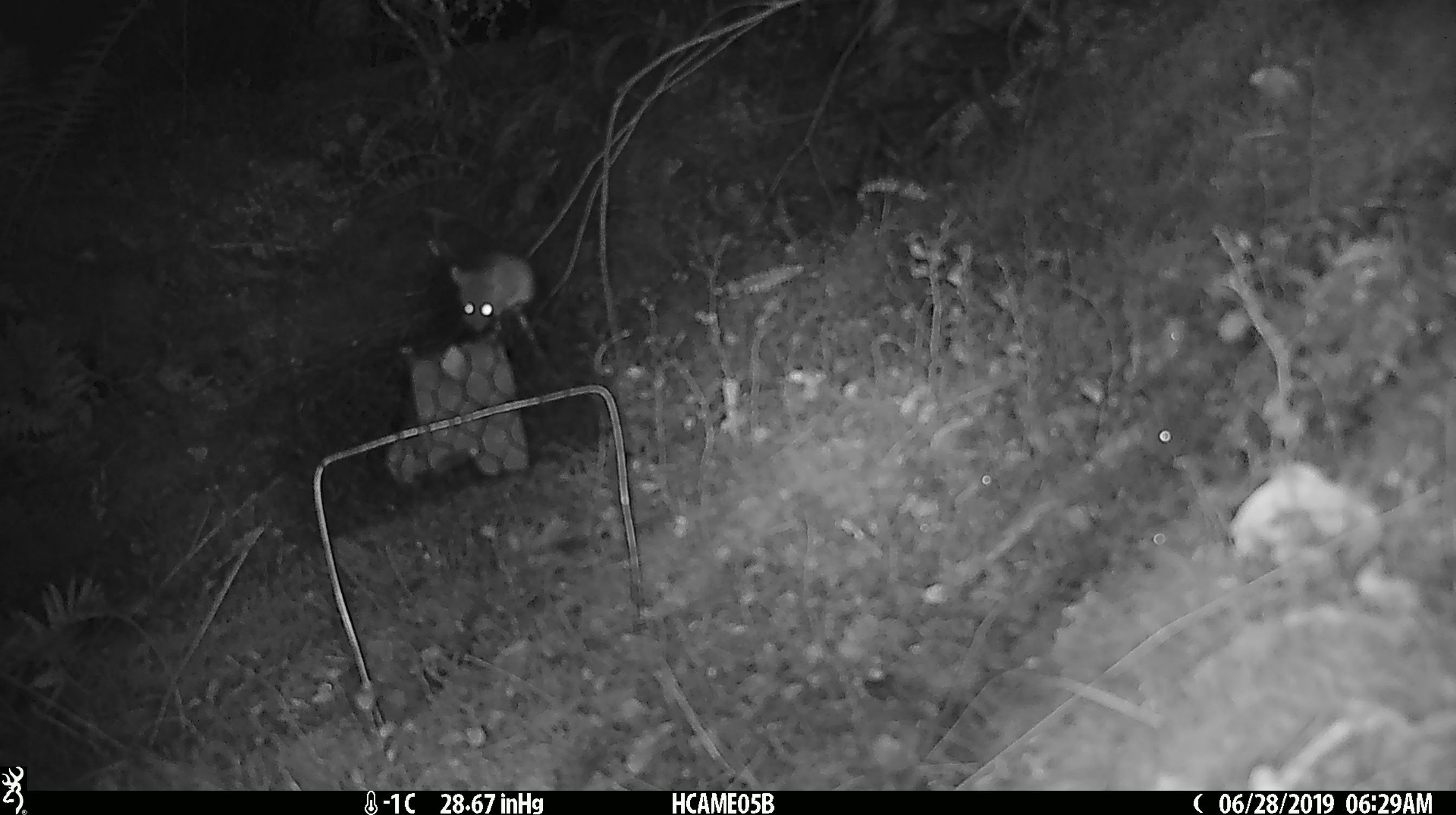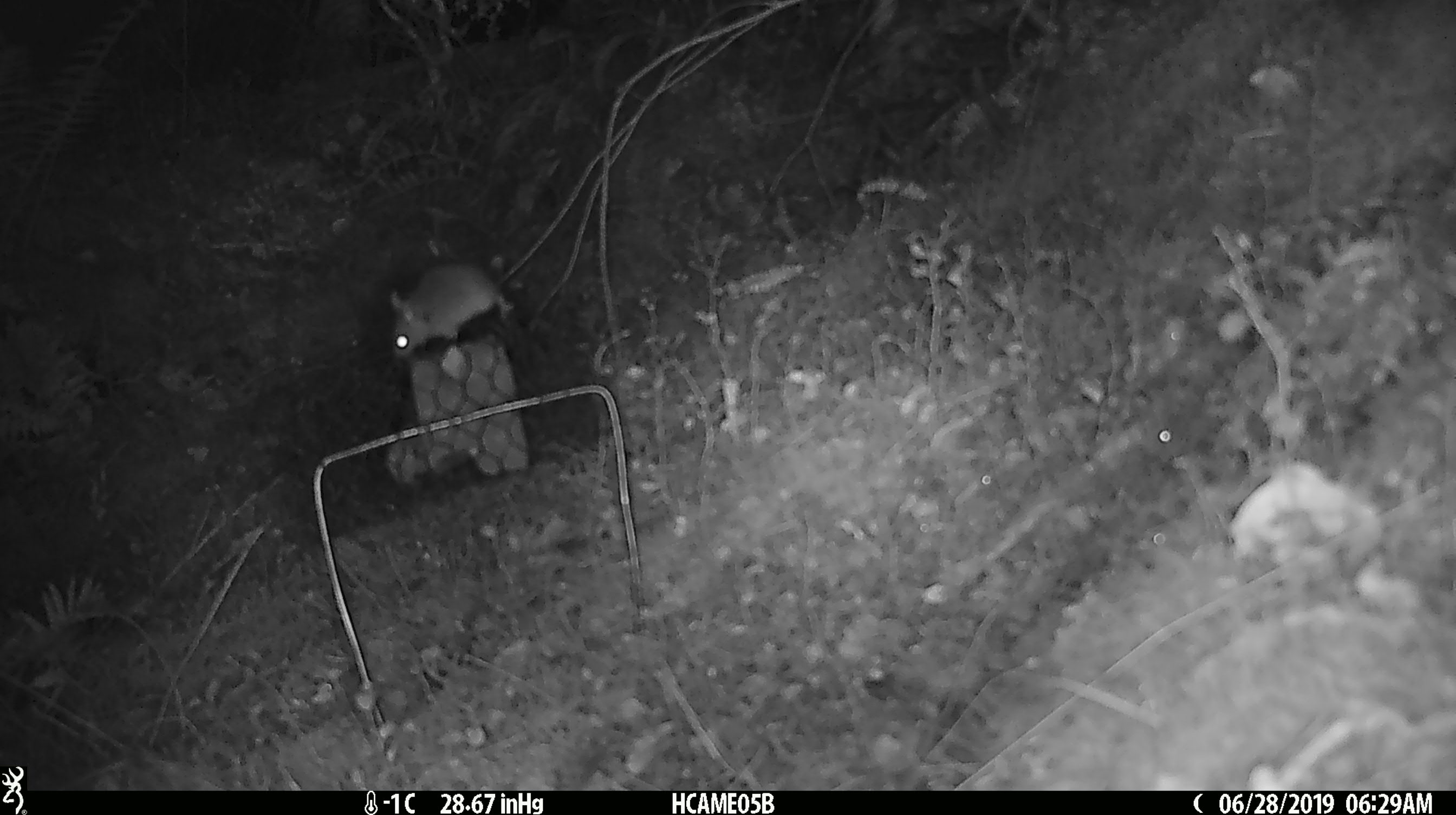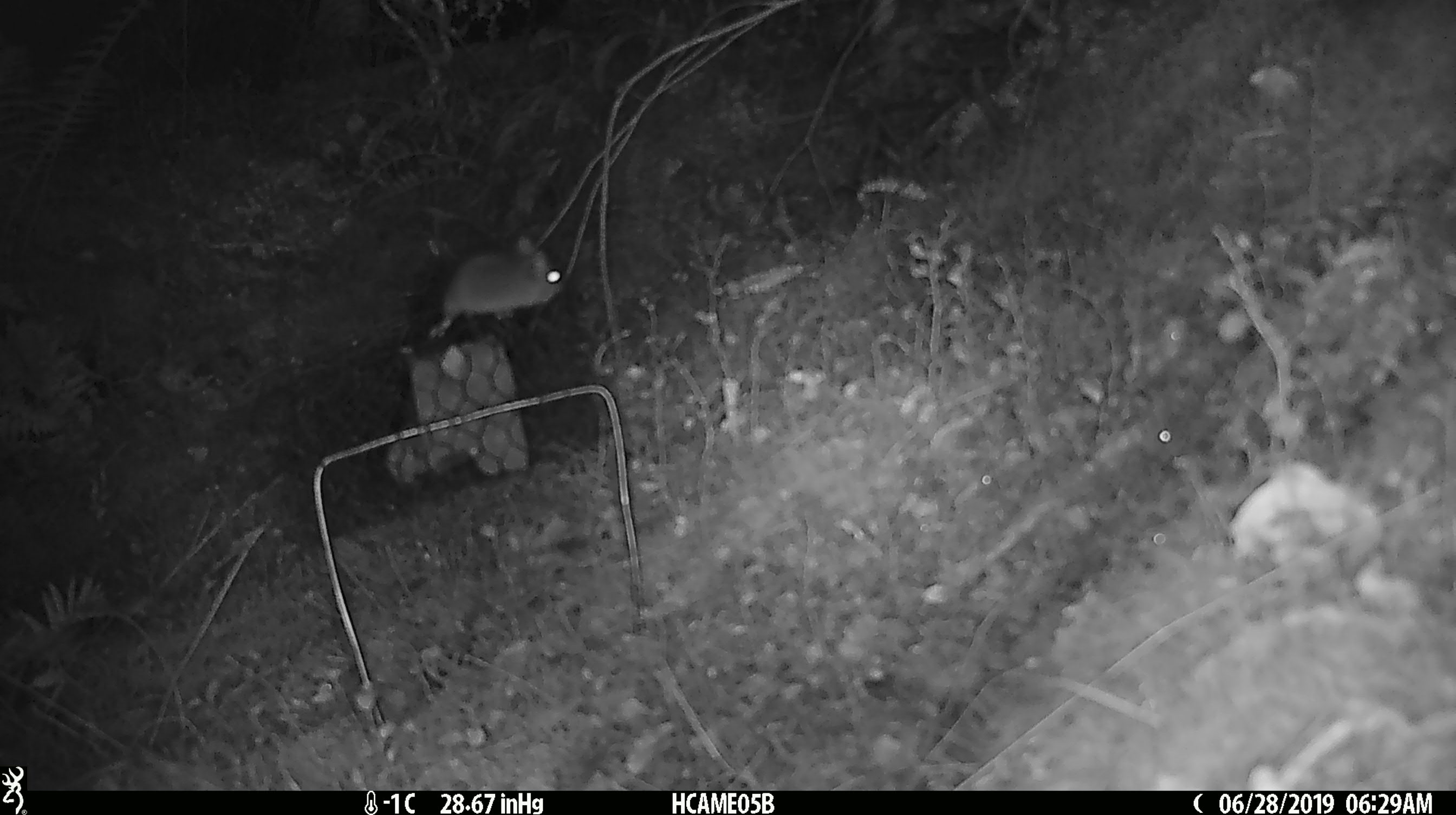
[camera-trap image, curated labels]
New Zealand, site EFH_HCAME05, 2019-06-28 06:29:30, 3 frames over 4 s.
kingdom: Animalia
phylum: Chordata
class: Mammalia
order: Rodentia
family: Muridae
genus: Mus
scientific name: Mus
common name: mouse